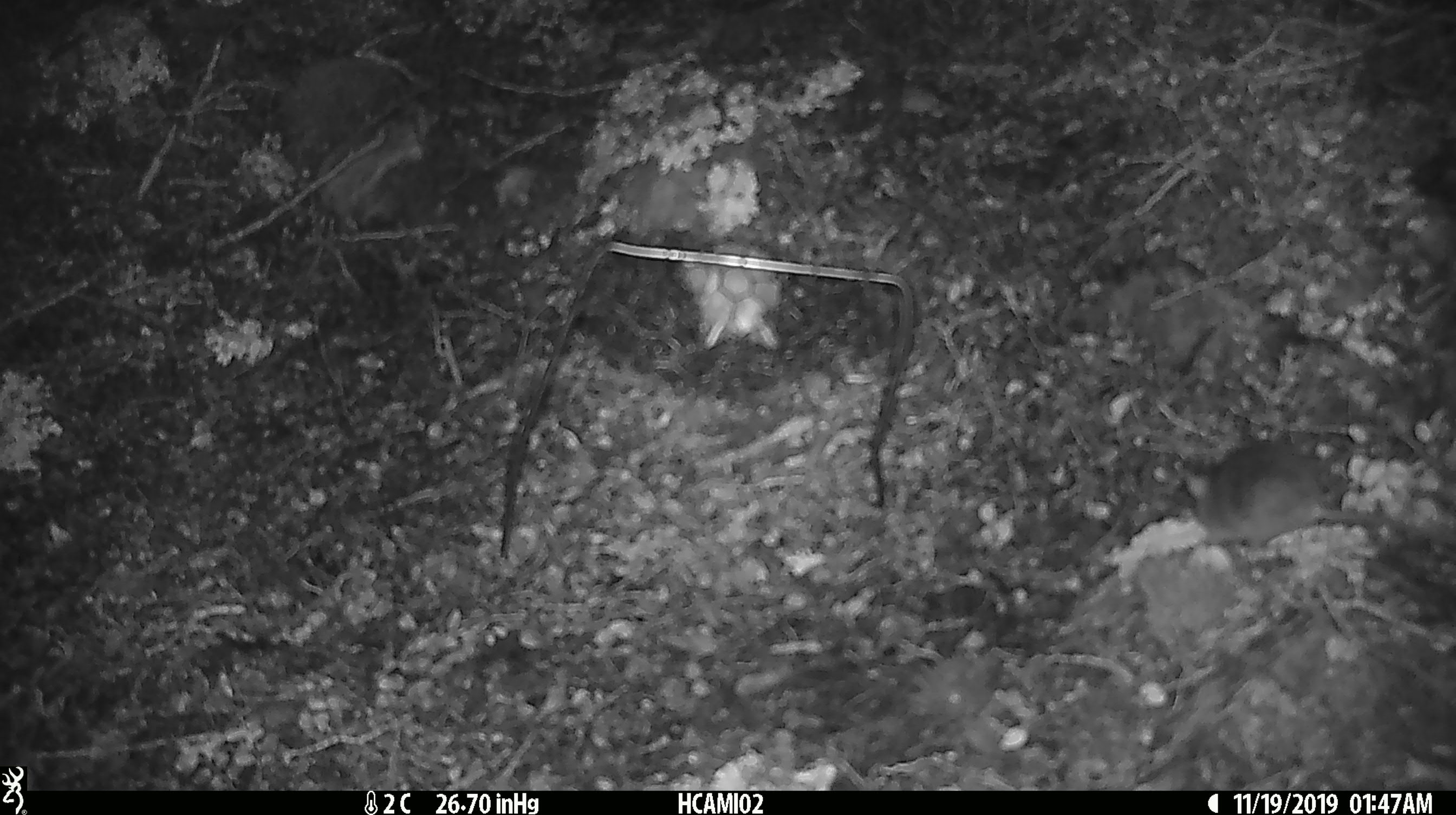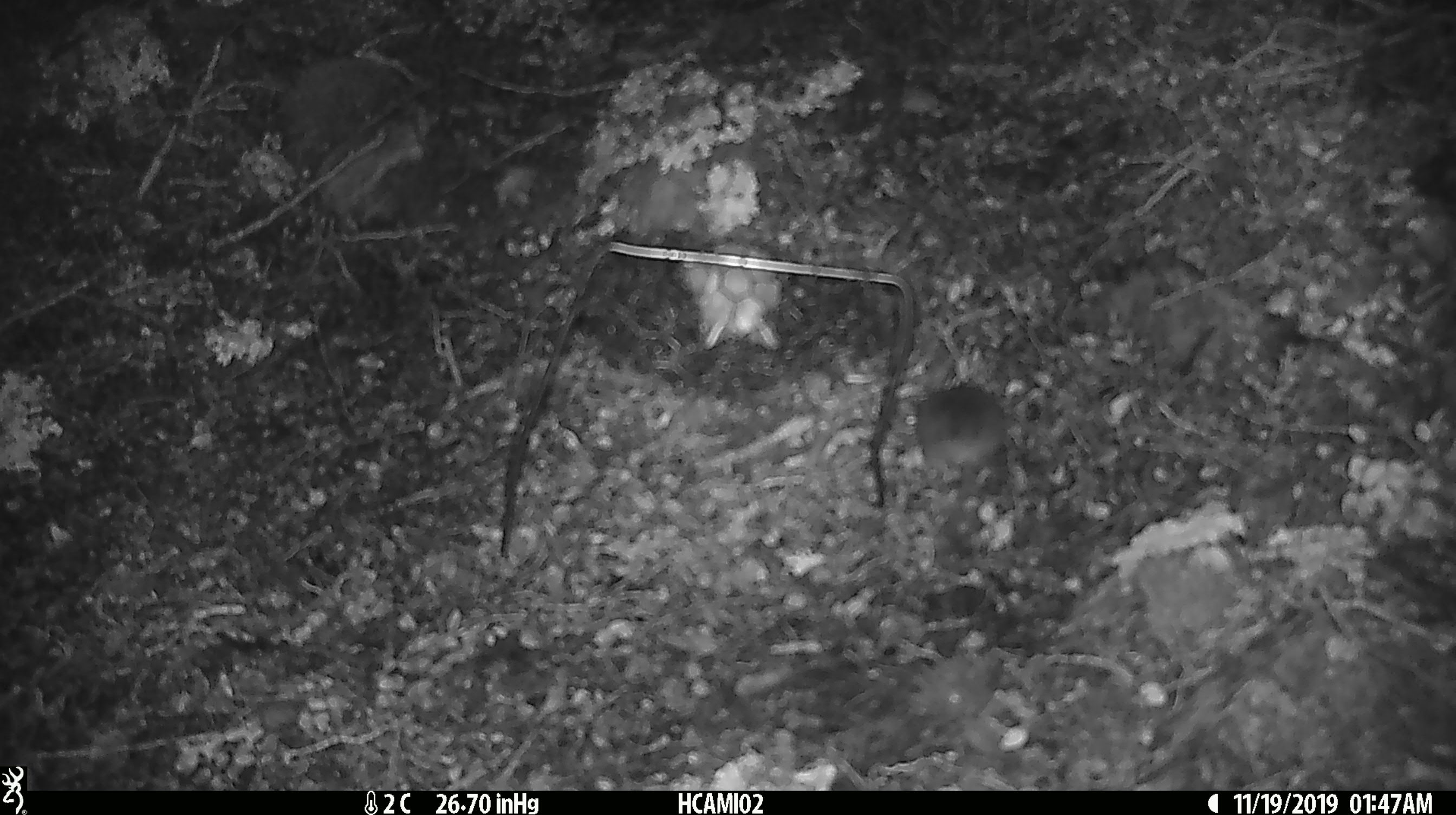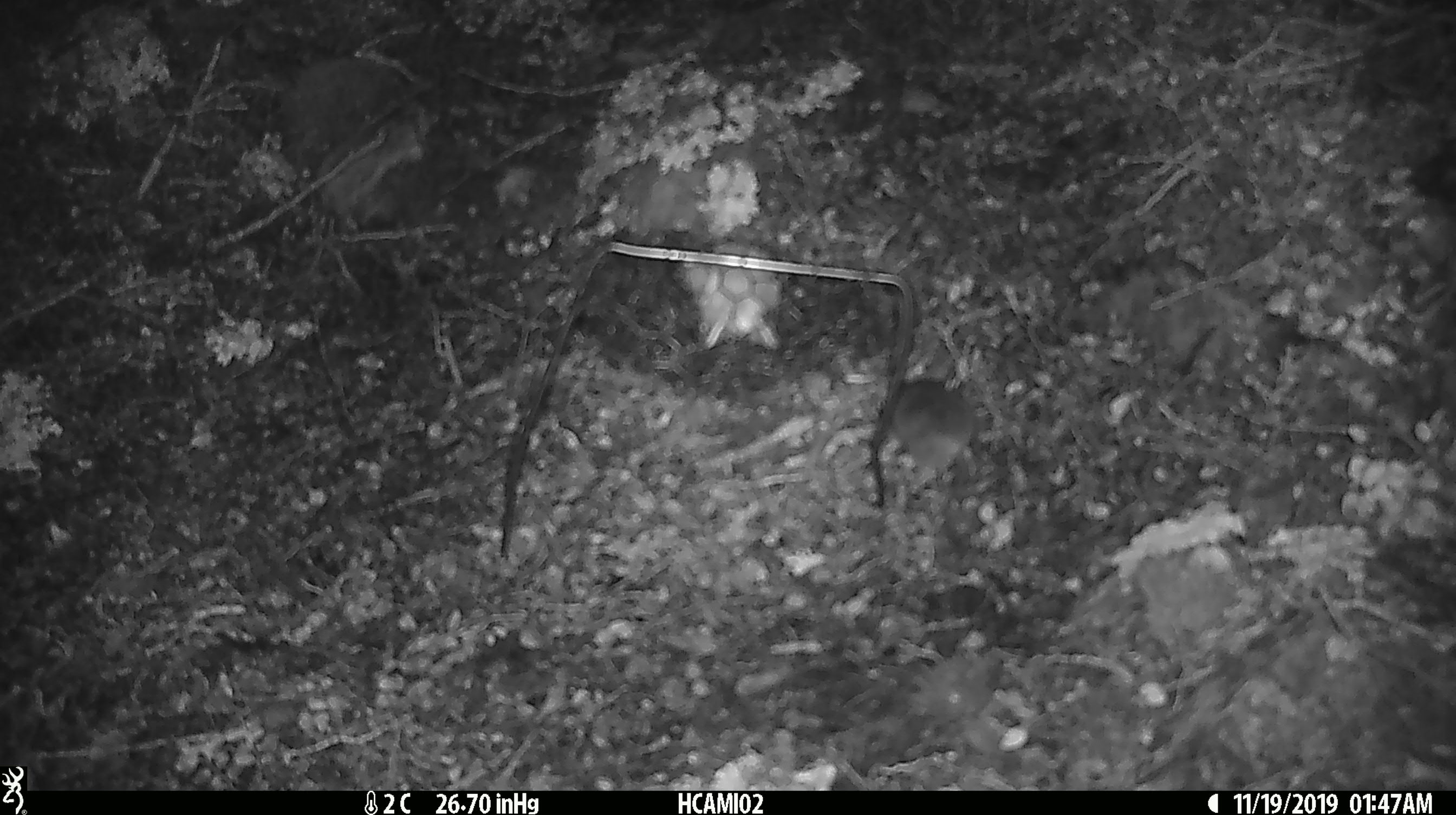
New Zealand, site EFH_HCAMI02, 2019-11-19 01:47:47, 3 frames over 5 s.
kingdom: Animalia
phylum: Chordata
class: Mammalia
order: Rodentia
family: Muridae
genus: Mus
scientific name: Mus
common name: mouse